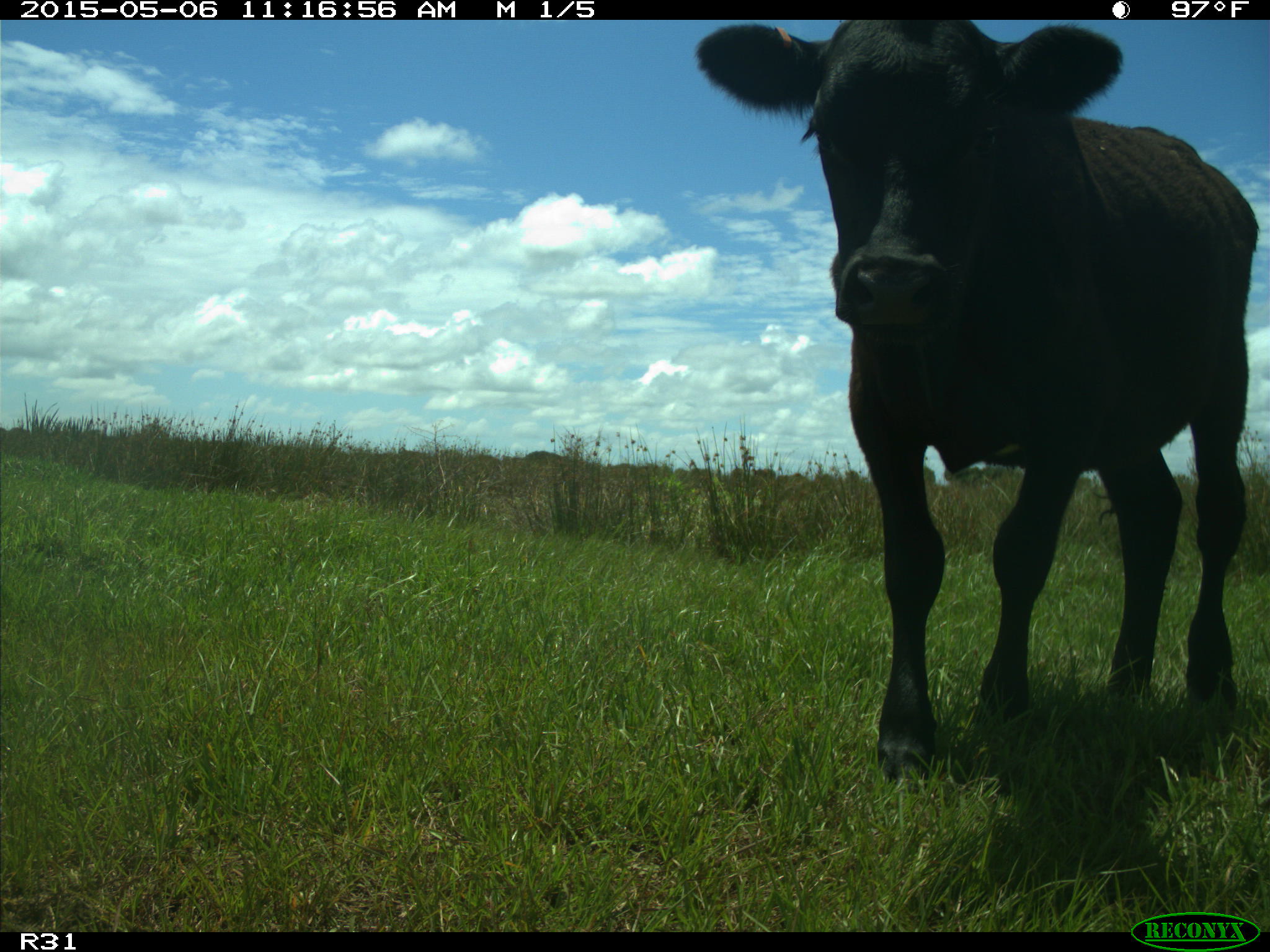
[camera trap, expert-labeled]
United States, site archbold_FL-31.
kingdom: Animalia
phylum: Chordata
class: Mammalia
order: Artiodactyla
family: Bovidae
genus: Bos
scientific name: Bos taurus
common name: domestic cow